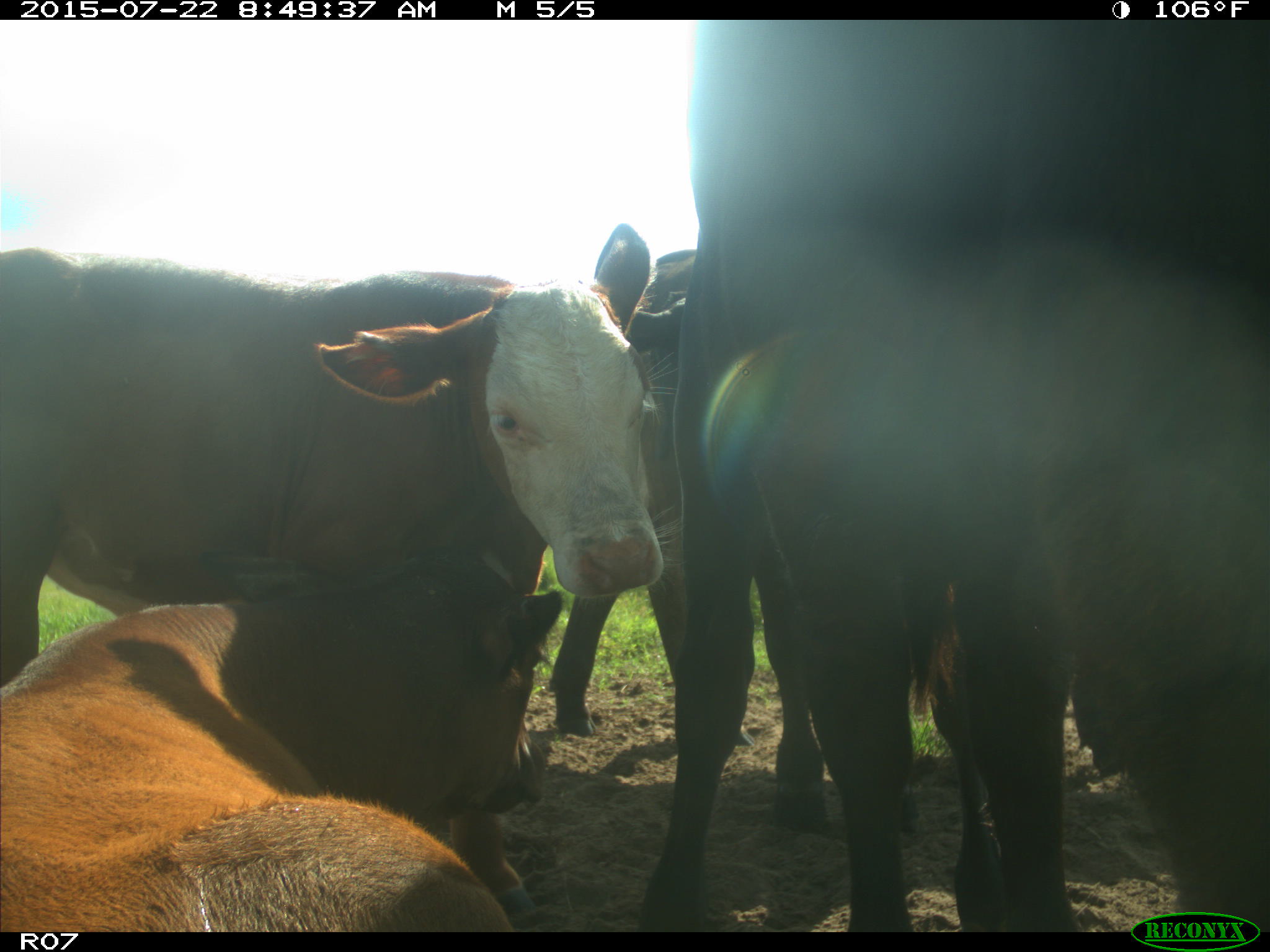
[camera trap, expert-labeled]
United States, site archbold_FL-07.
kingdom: Animalia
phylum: Chordata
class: Mammalia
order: Artiodactyla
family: Bovidae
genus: Bos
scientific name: Bos taurus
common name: domestic cow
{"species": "Bos taurus (domestic cow)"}